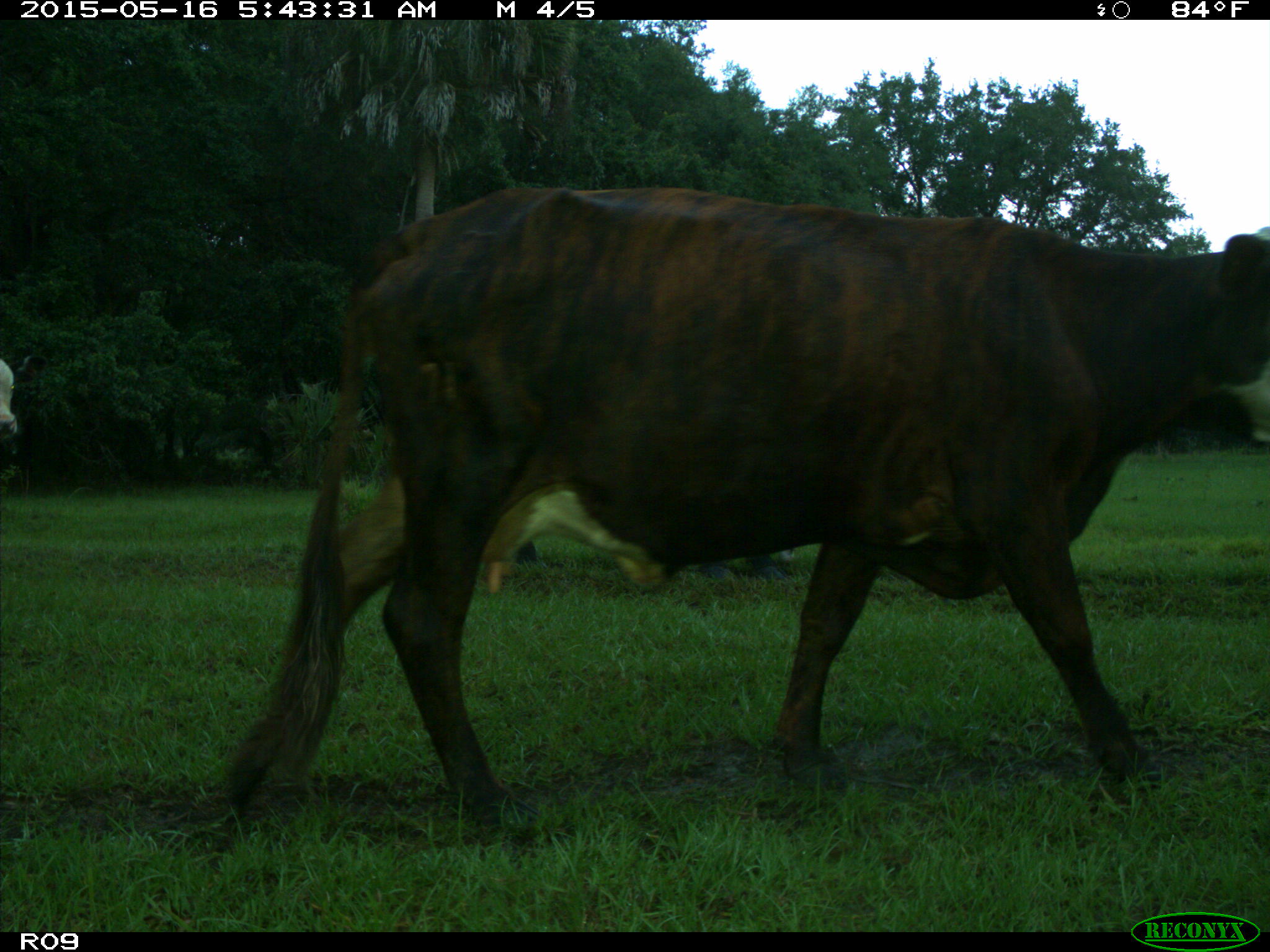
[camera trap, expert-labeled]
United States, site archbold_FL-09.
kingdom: Animalia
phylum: Chordata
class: Mammalia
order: Artiodactyla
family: Bovidae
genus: Bos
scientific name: Bos taurus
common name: domestic cow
Bos taurus (domestic cow).